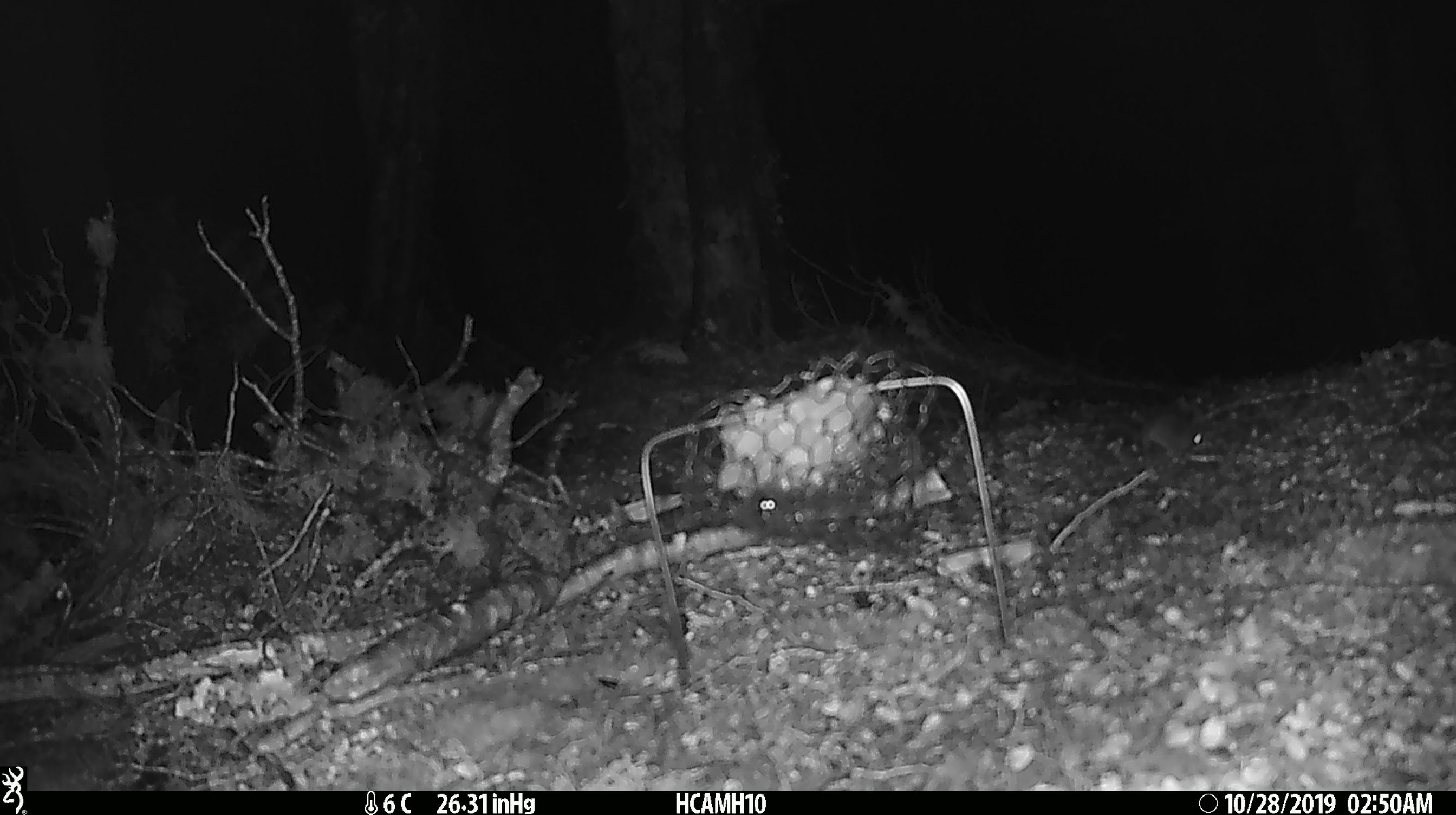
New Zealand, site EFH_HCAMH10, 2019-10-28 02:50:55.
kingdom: Animalia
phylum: Chordata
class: Mammalia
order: Rodentia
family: Muridae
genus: Mus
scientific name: Mus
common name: mouse